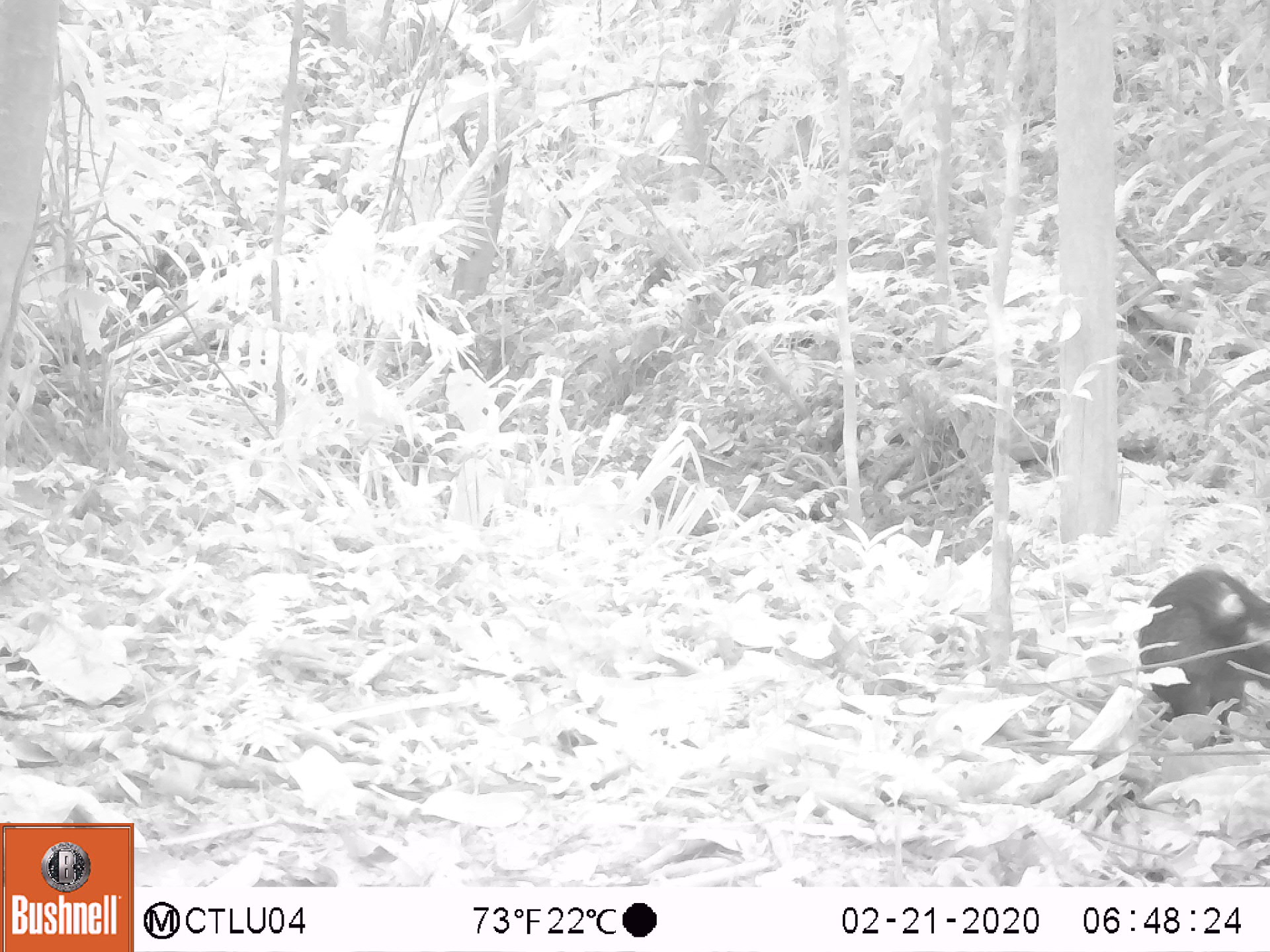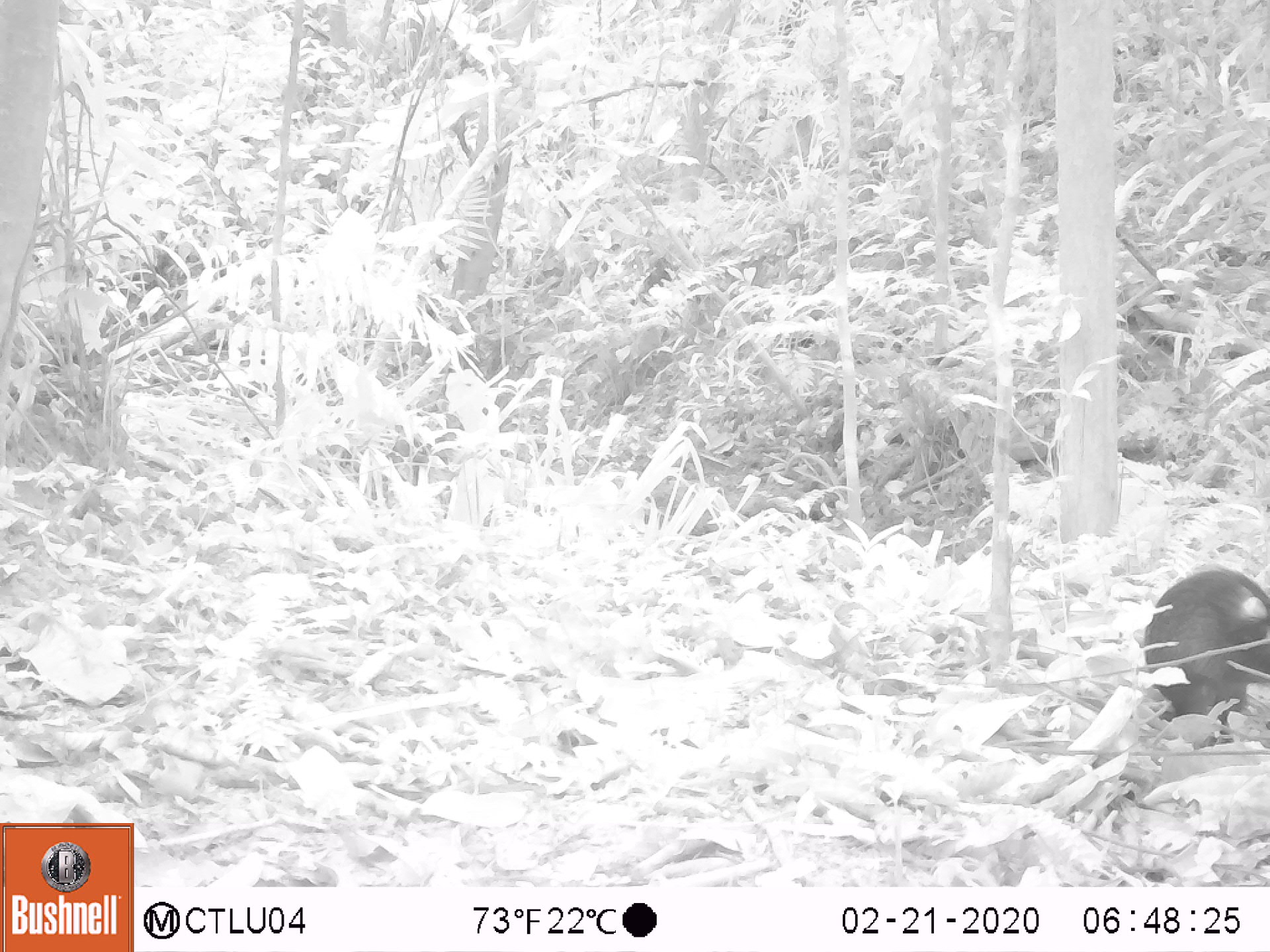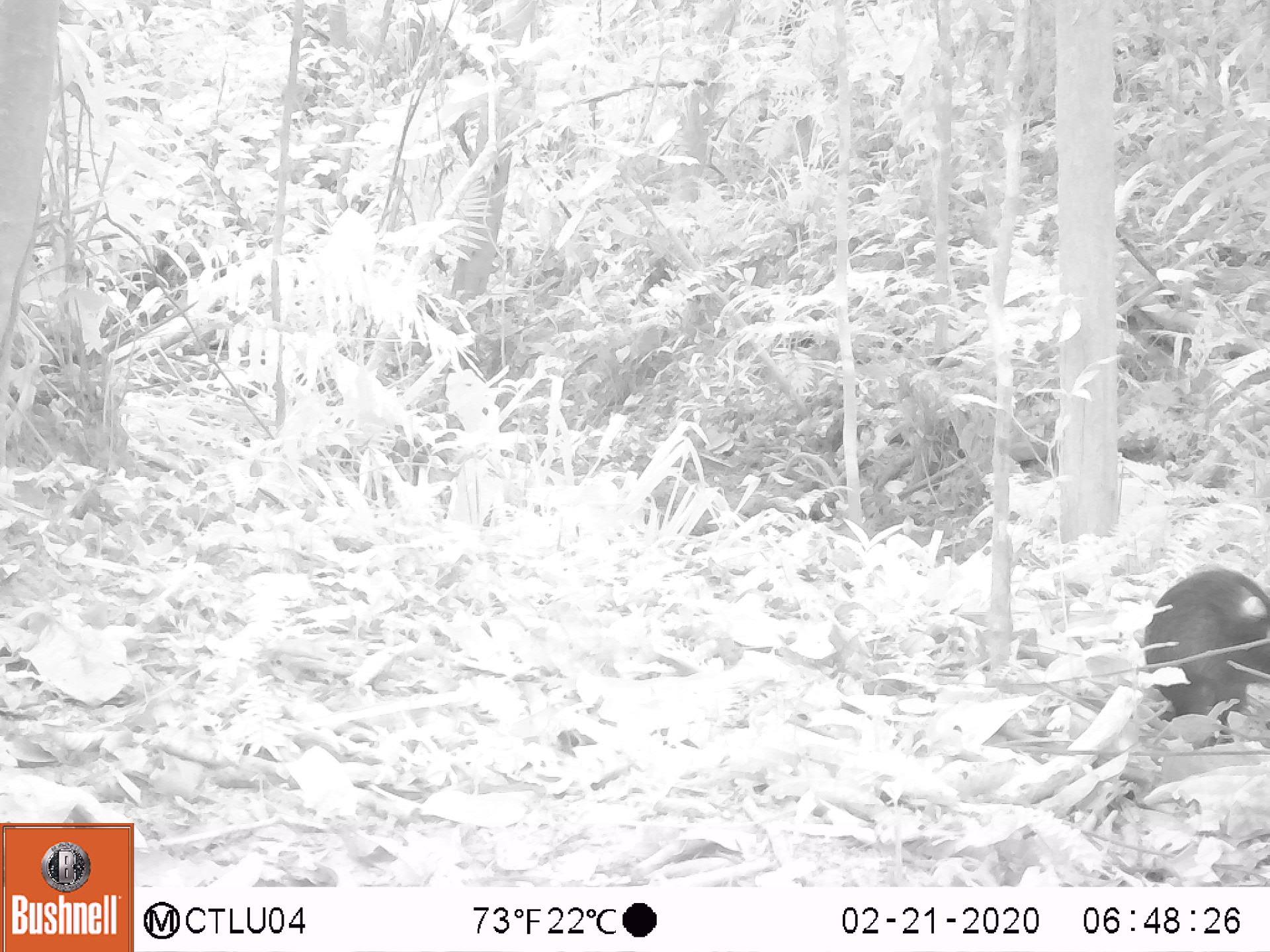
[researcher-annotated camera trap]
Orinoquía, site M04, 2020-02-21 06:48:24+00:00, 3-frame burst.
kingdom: Animalia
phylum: Chordata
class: Mammalia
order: Rodentia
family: Dasyproctidae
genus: Dasyprocta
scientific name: Dasyprocta fuliginosa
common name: black agouti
Black agouti (Dasyprocta fuliginosa).